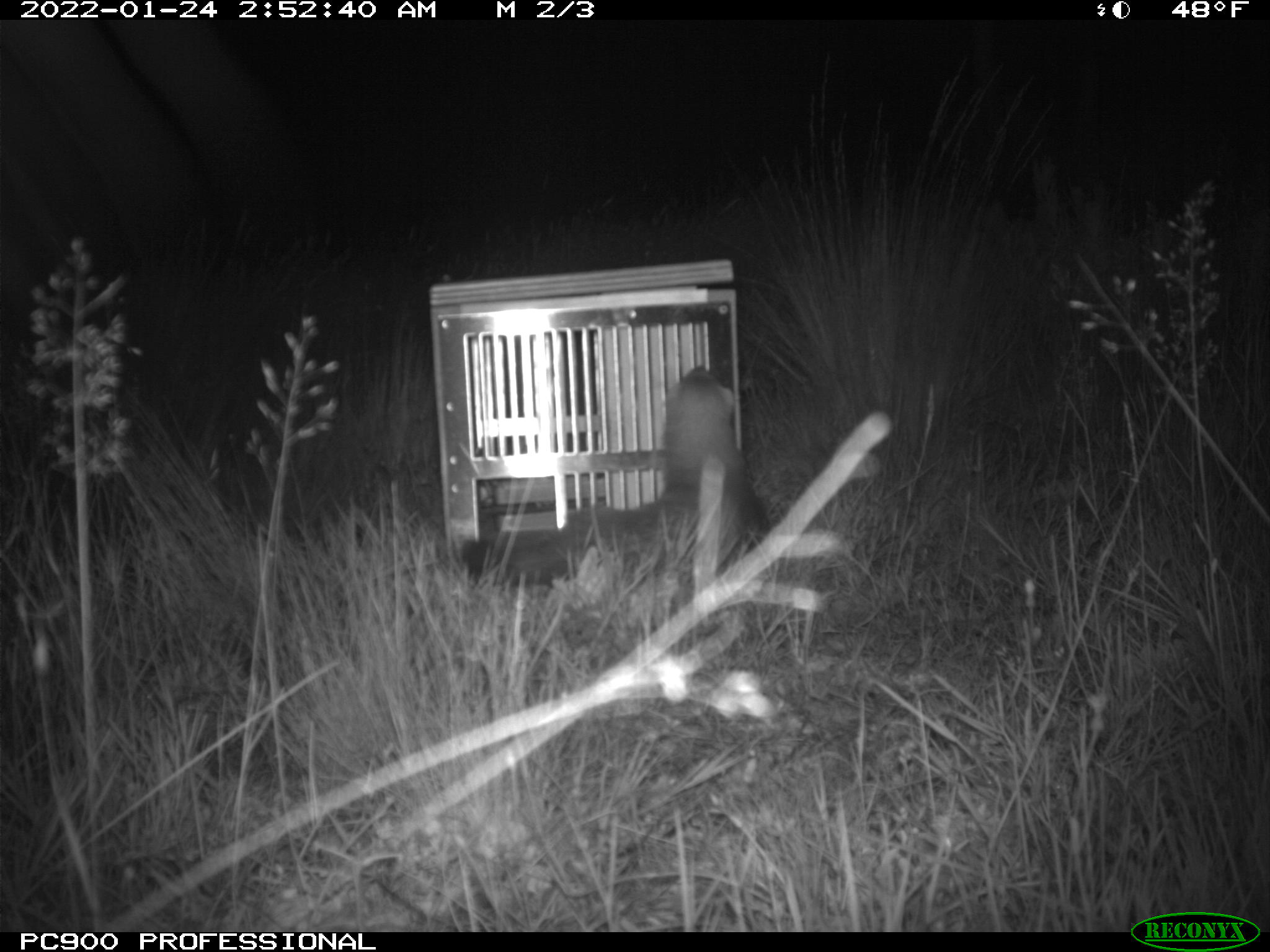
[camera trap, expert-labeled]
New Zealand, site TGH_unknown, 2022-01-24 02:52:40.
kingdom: Animalia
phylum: Chordata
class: Mammalia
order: Carnivora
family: Mustelidae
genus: Mustela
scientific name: Mustela furo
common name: ferret